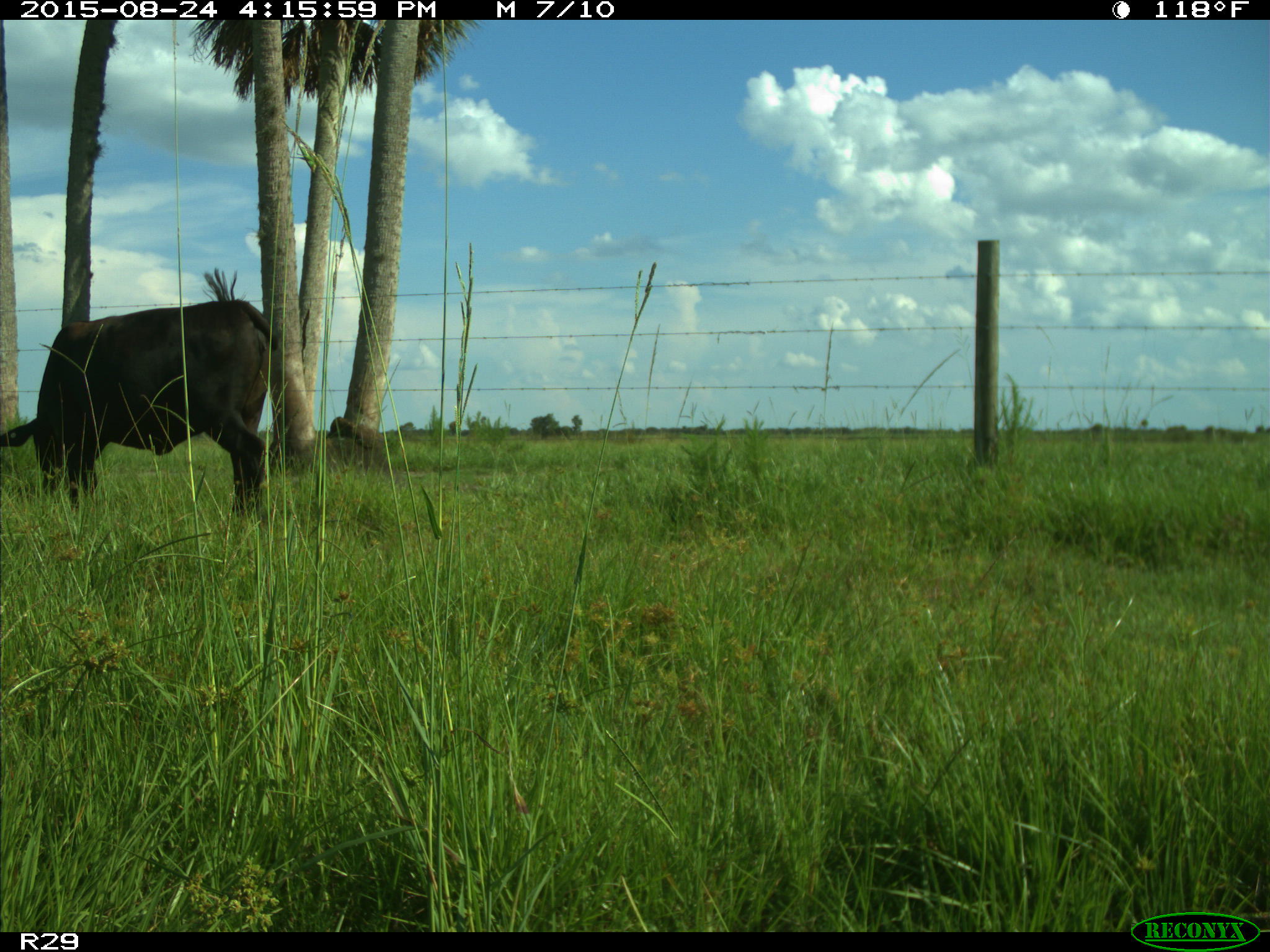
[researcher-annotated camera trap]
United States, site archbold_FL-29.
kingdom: Animalia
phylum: Chordata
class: Mammalia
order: Artiodactyla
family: Bovidae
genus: Bos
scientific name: Bos taurus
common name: domestic cow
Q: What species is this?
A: Bos taurus (domestic cow).